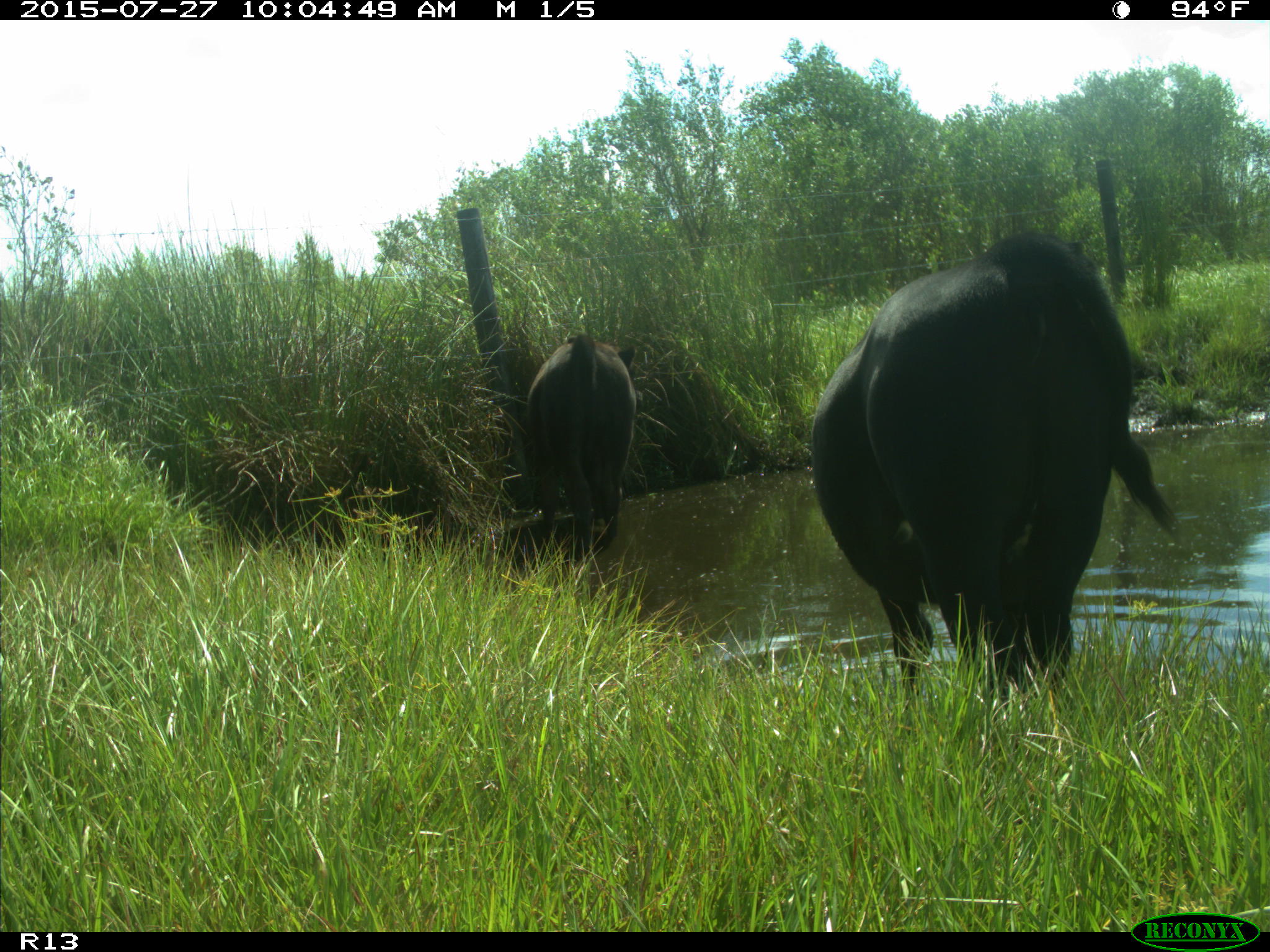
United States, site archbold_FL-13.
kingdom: Animalia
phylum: Chordata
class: Mammalia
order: Artiodactyla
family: Bovidae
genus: Bos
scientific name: Bos taurus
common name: domestic cow